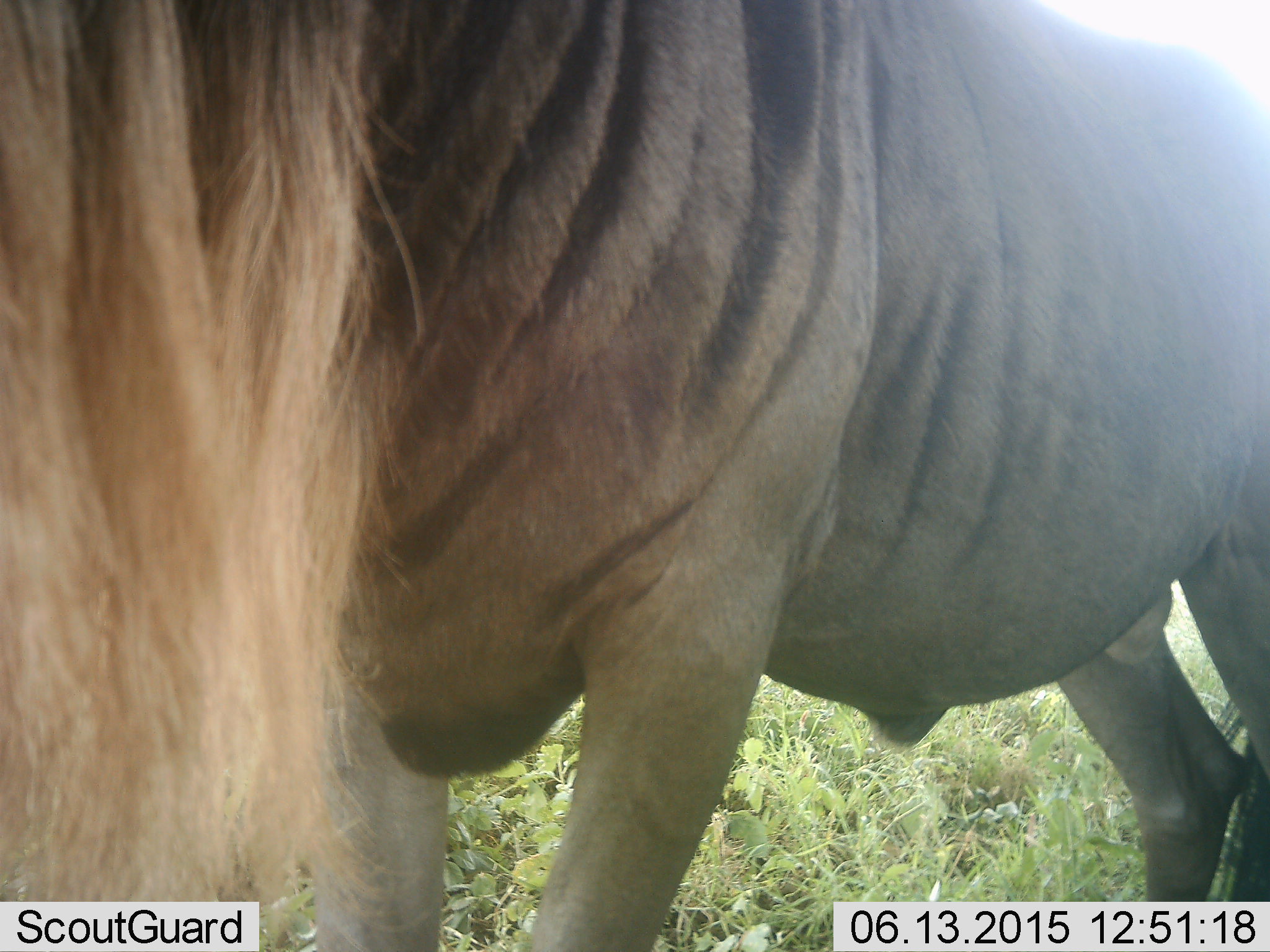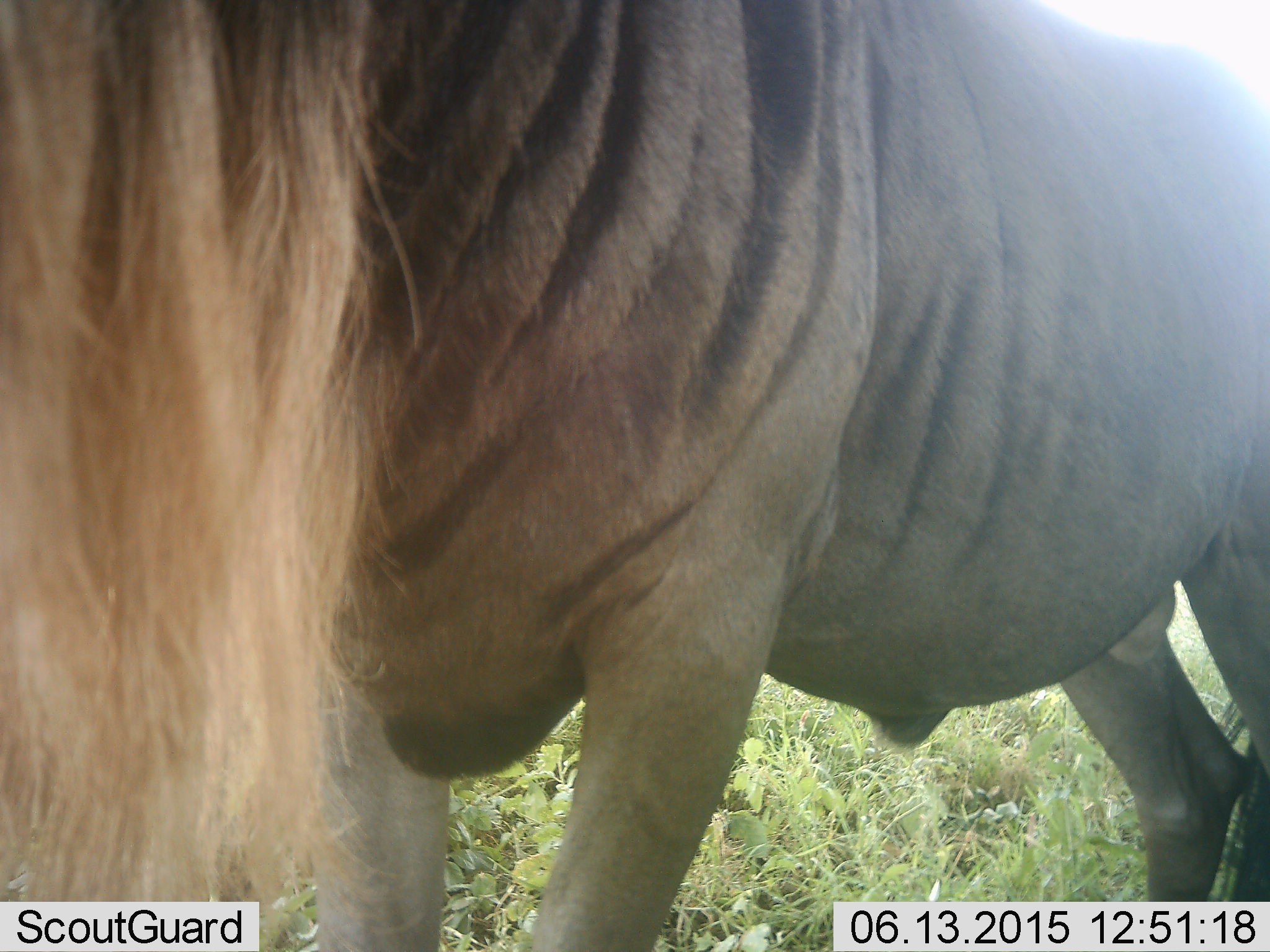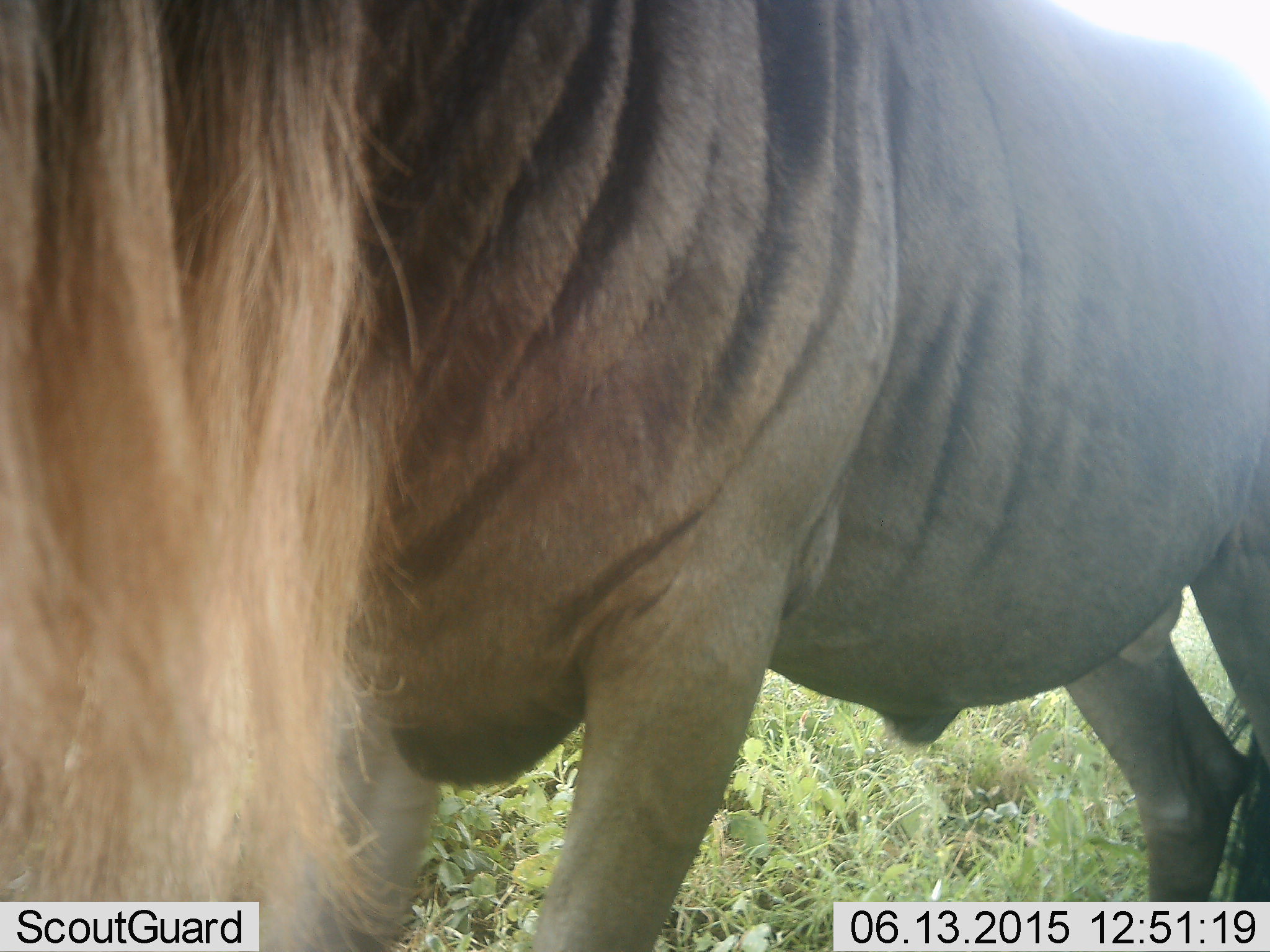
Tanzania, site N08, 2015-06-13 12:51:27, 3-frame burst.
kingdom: Animalia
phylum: Chordata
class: Mammalia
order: Artiodactyla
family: Bovidae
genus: Connochaetes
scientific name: Connochaetes taurinus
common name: blue wildebeest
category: wildebeest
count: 1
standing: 91%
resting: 0%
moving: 9%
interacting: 0%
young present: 0%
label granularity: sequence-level